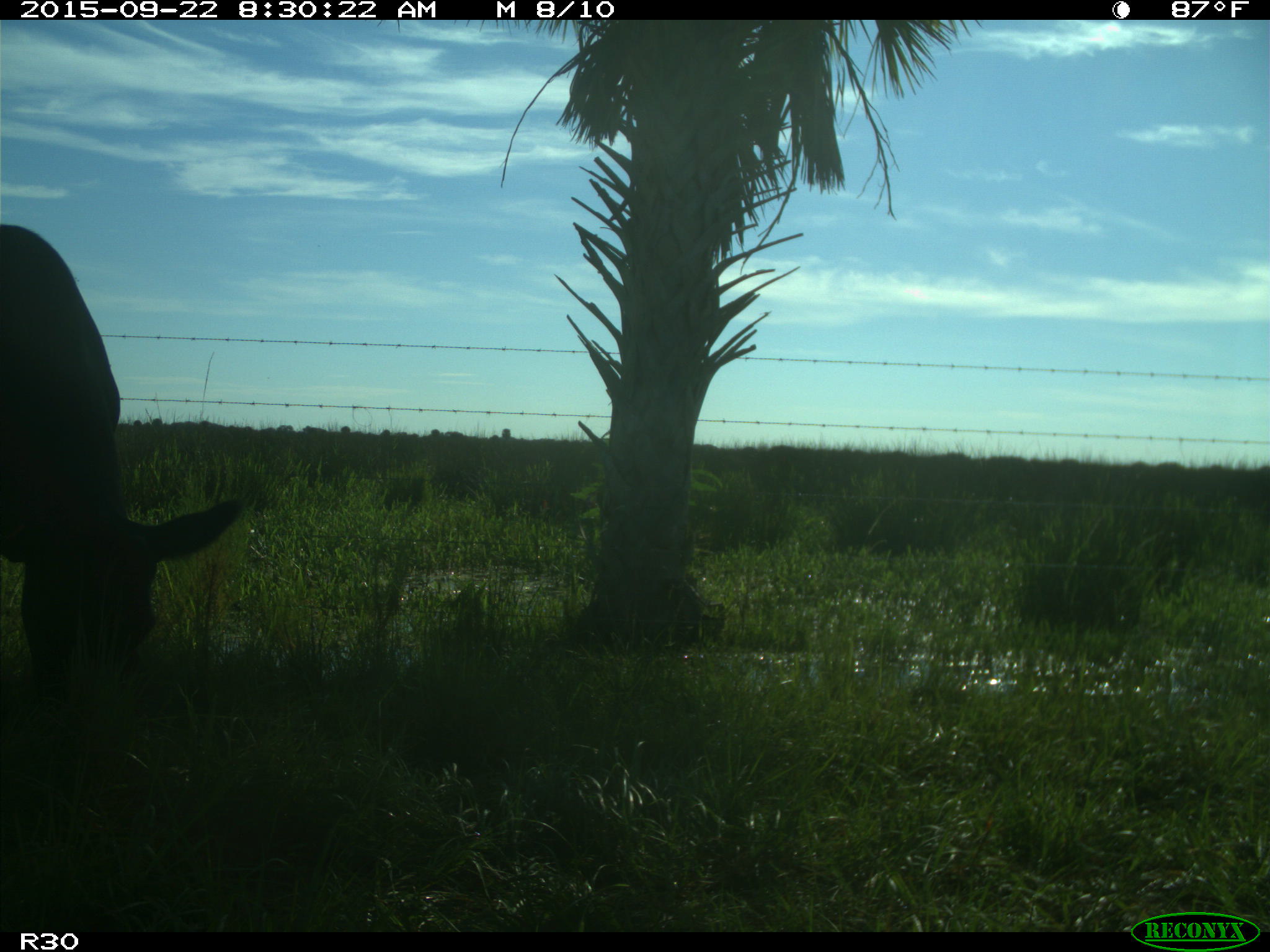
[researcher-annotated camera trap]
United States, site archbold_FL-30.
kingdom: Animalia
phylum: Chordata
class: Mammalia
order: Artiodactyla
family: Bovidae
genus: Bos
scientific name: Bos taurus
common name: domestic cow